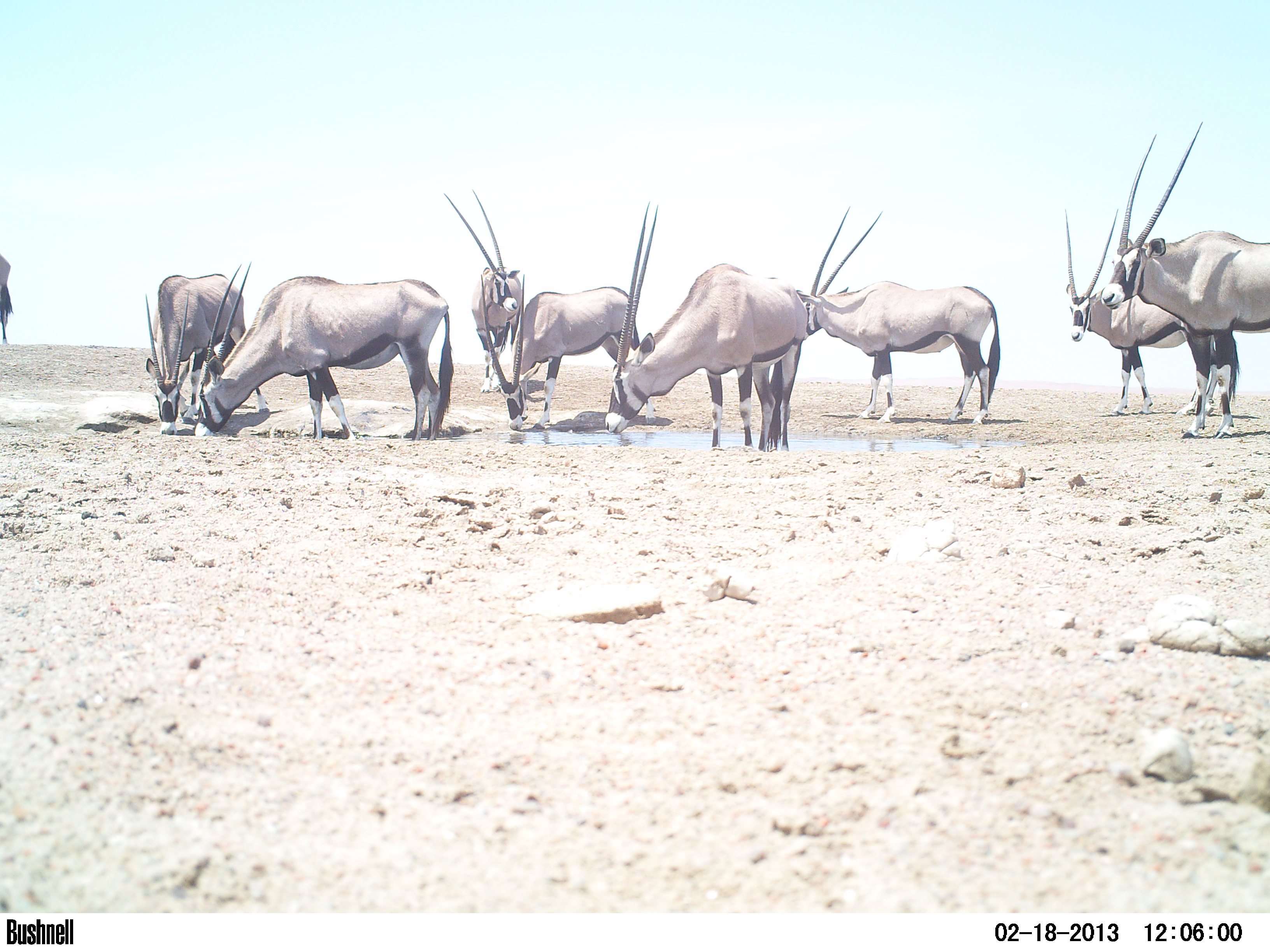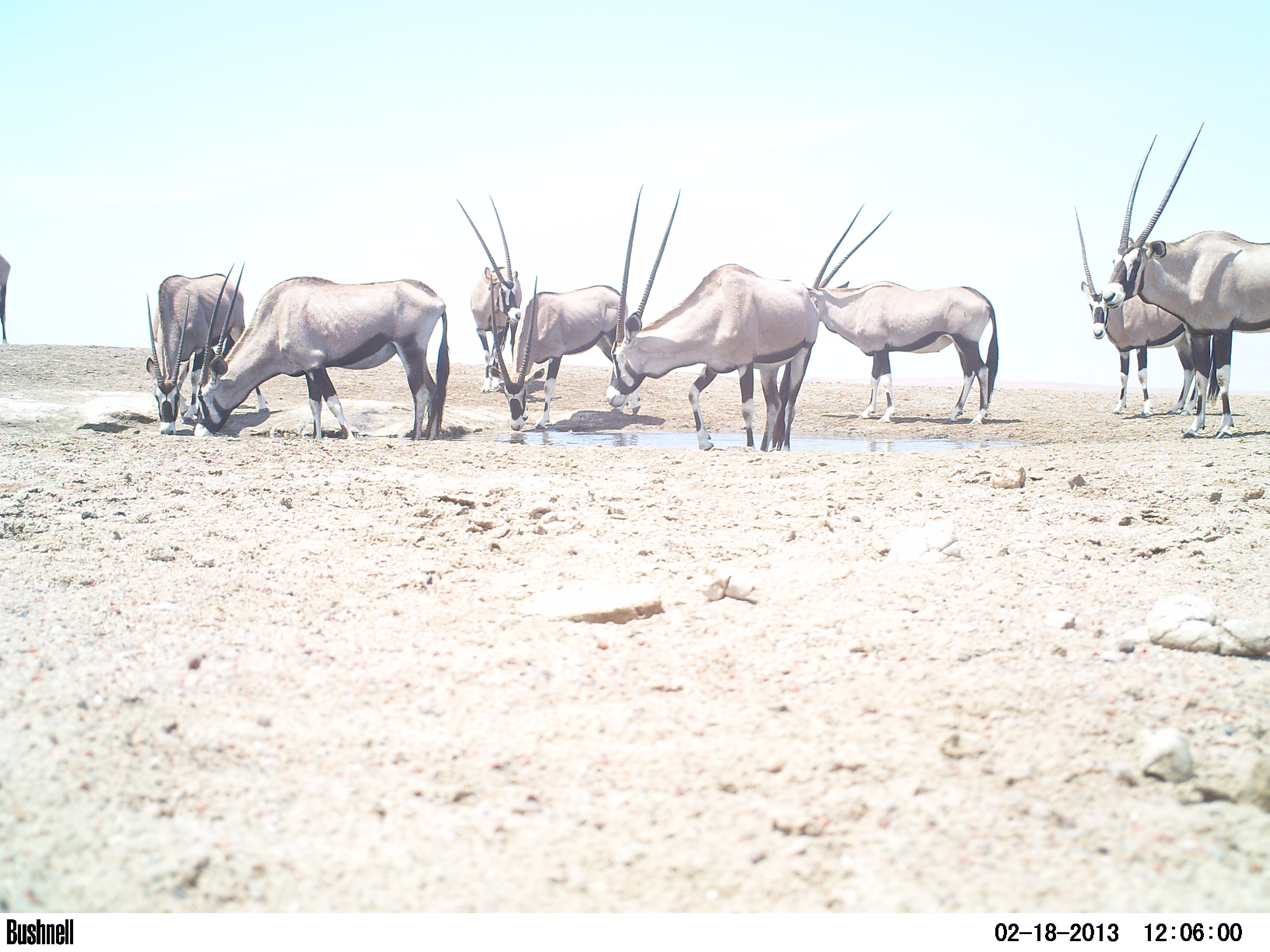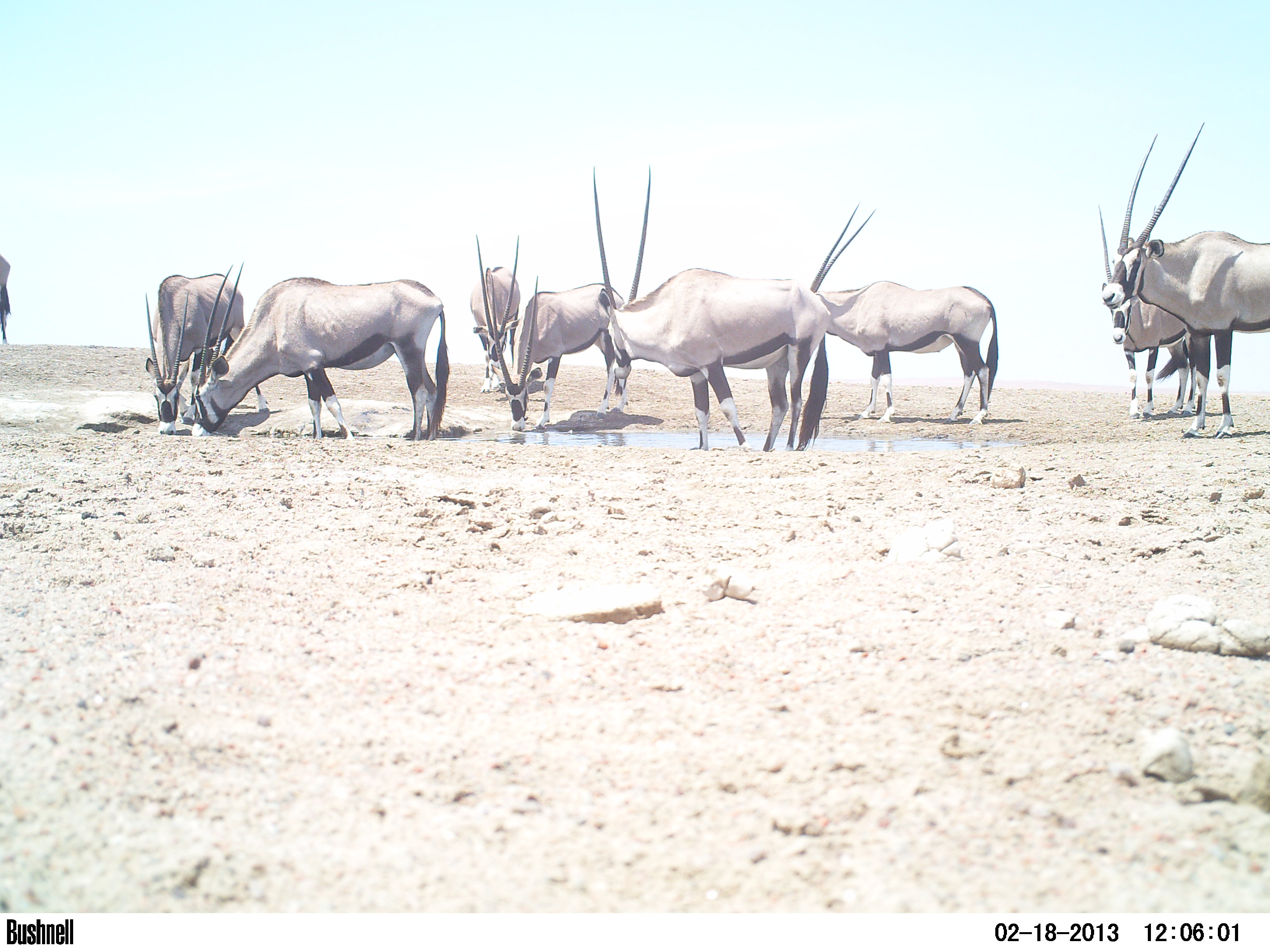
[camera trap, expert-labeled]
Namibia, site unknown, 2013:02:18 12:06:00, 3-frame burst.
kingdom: Animalia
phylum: Chordata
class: Mammalia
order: Artiodactyla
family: Bovidae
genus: Oryx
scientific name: Oryx gazella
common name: gemsbok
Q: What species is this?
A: Oryx gazella (gemsbok).